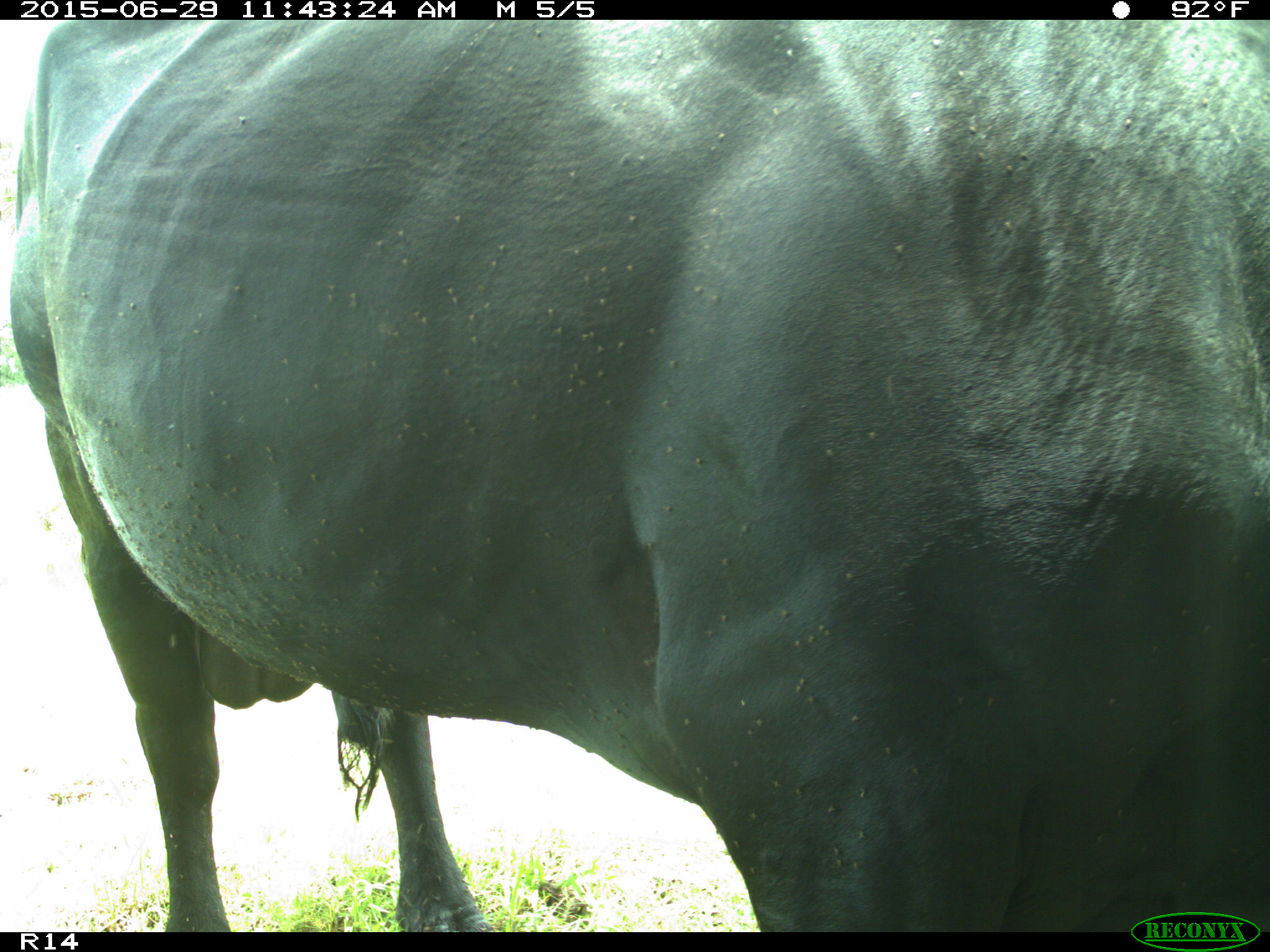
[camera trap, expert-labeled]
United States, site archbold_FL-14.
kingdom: Animalia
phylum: Chordata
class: Mammalia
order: Artiodactyla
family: Bovidae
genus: Bos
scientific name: Bos taurus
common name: domestic cow